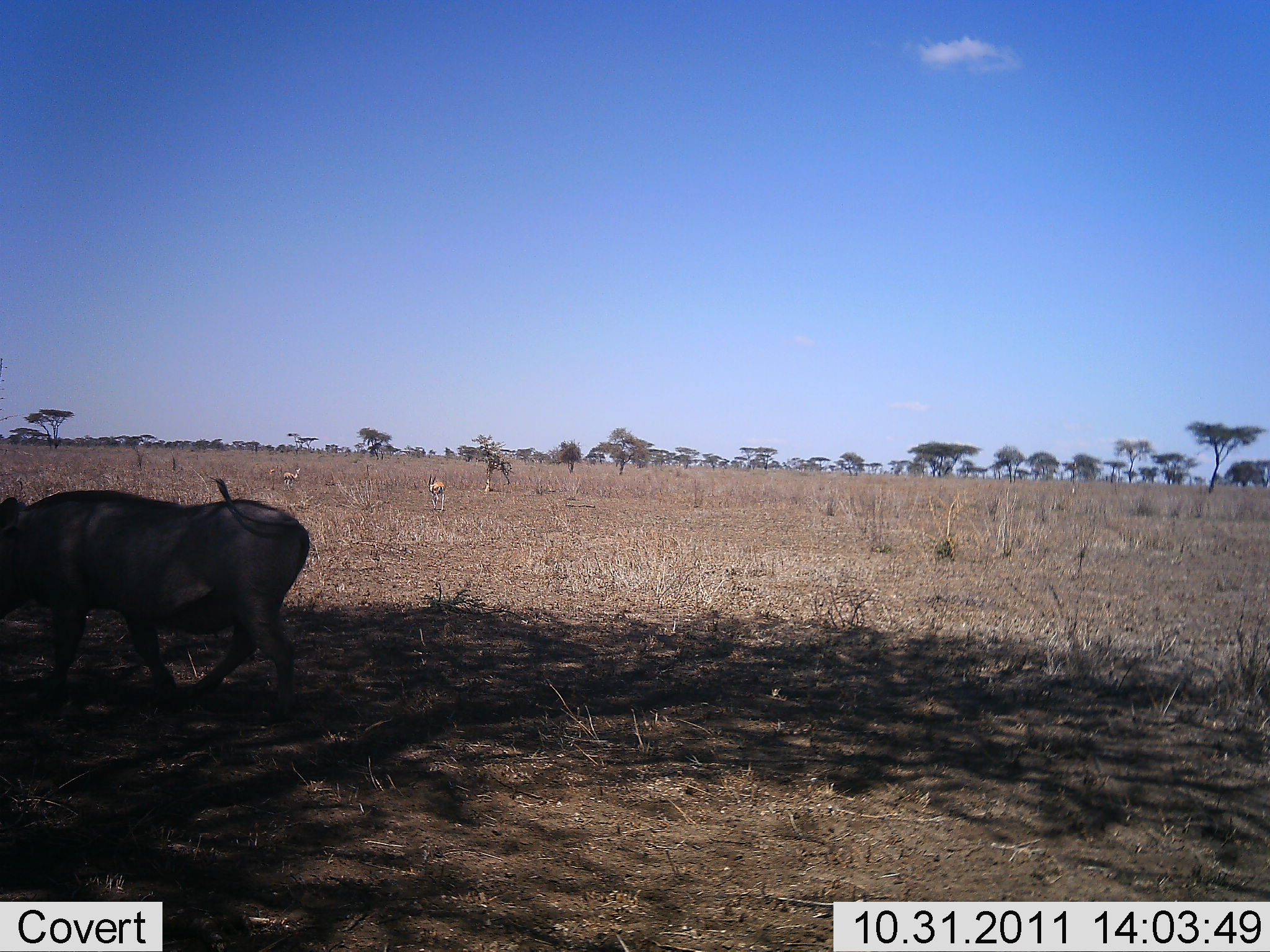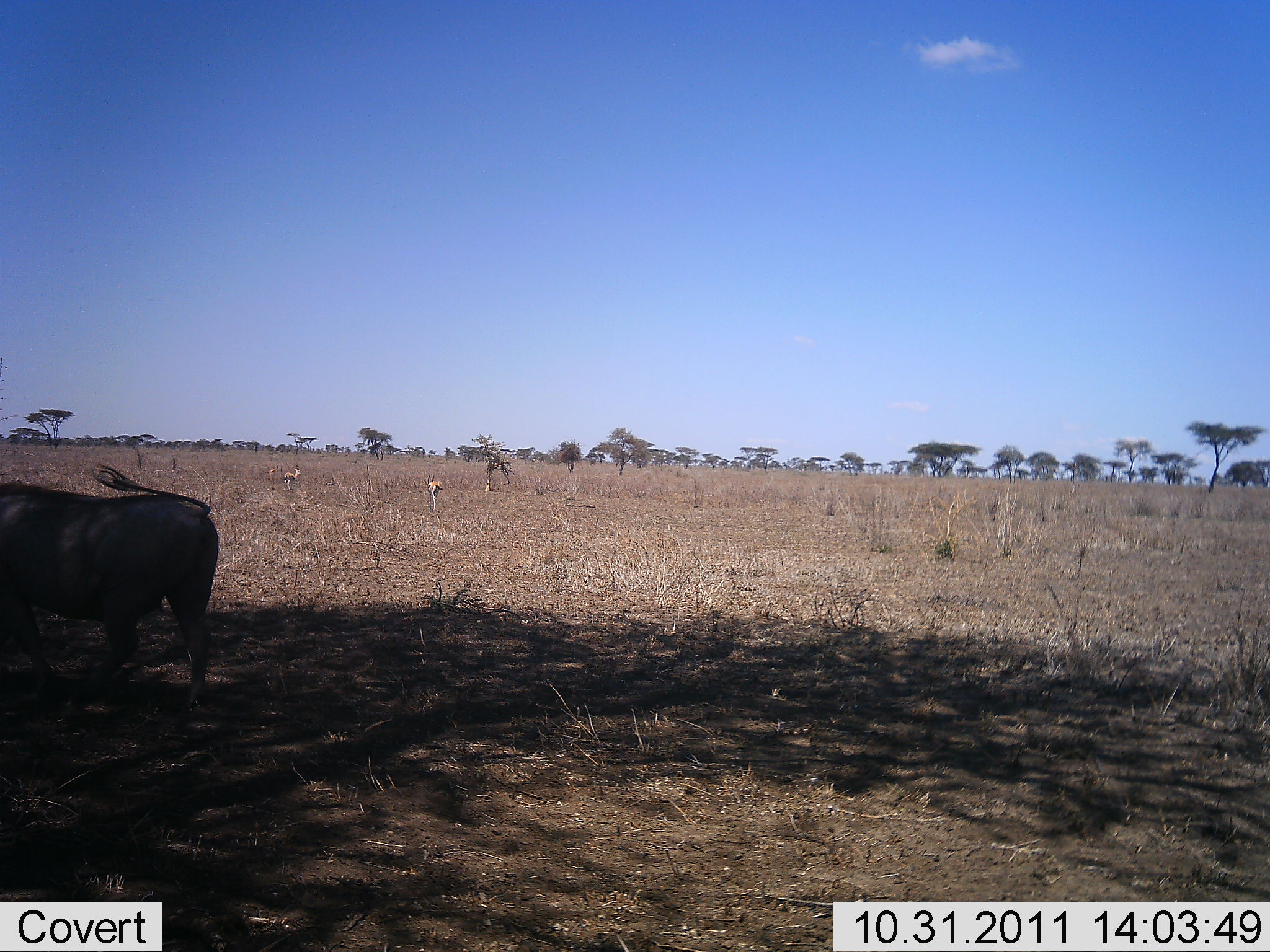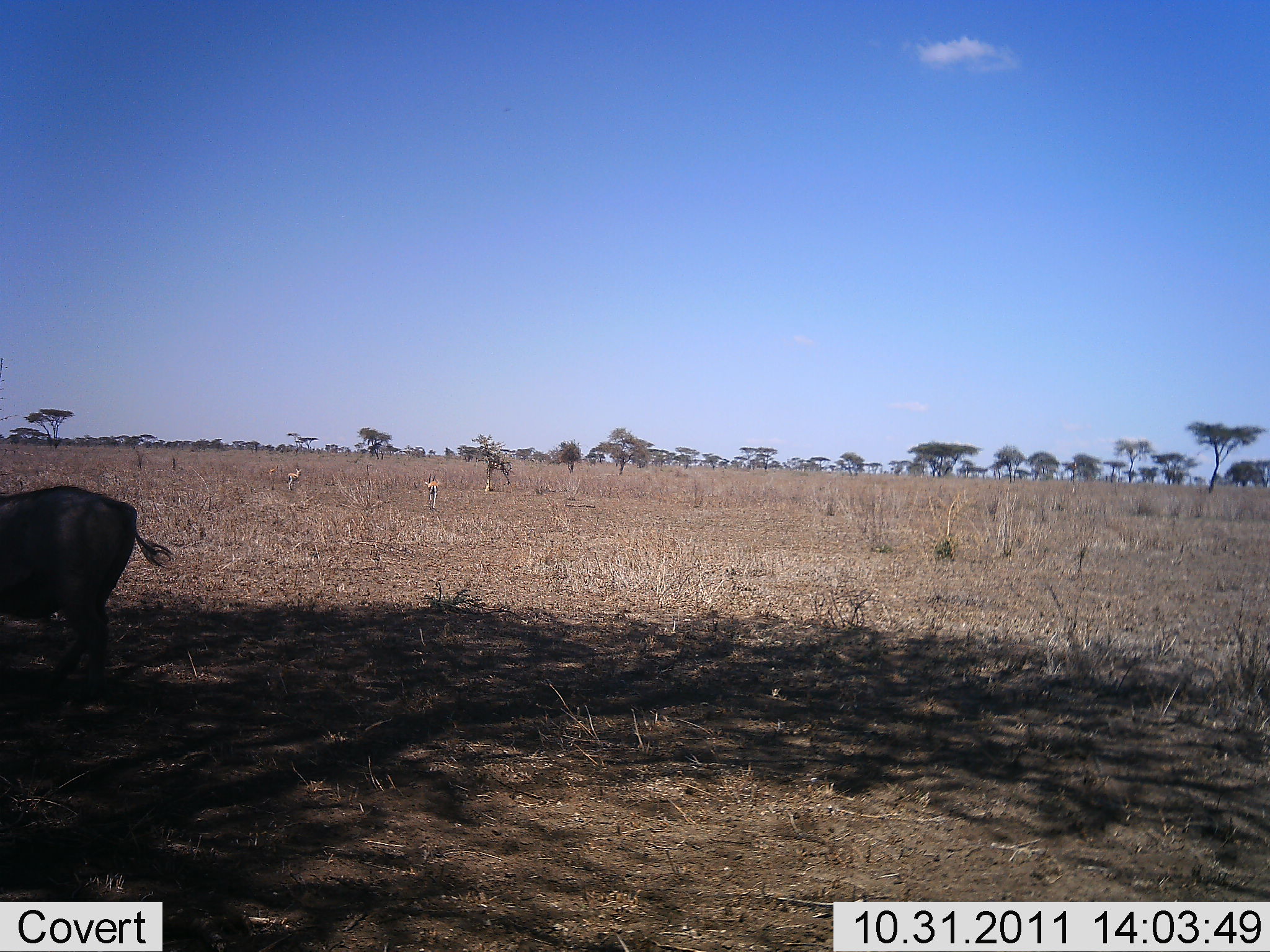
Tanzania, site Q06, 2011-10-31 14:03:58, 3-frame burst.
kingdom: Animalia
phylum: Chordata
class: Mammalia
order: Artiodactyla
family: Suidae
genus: Phacochoerus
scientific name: Phacochoerus africanus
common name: warthog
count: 1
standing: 7%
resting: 0%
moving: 93%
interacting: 0%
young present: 0%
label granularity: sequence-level